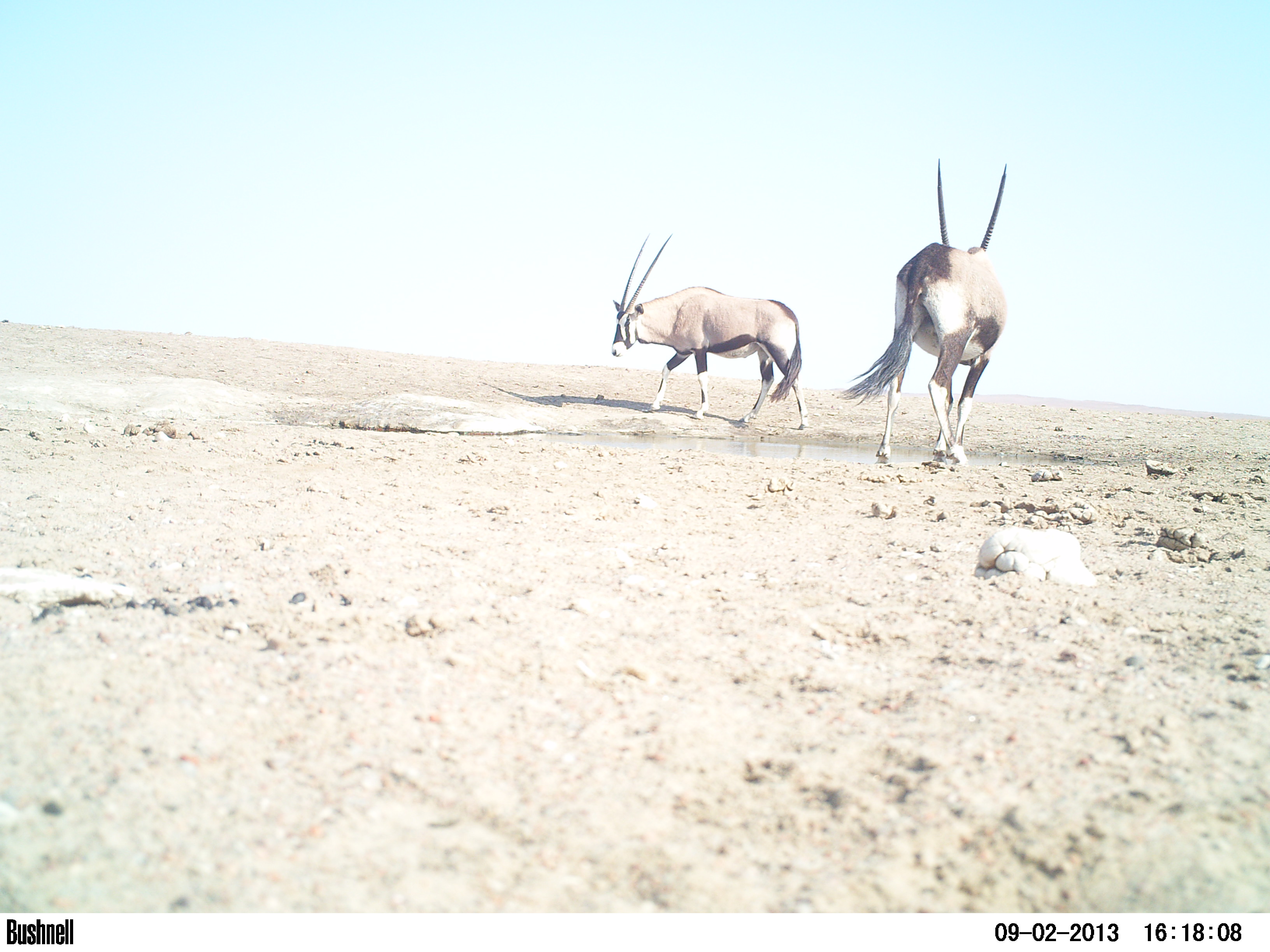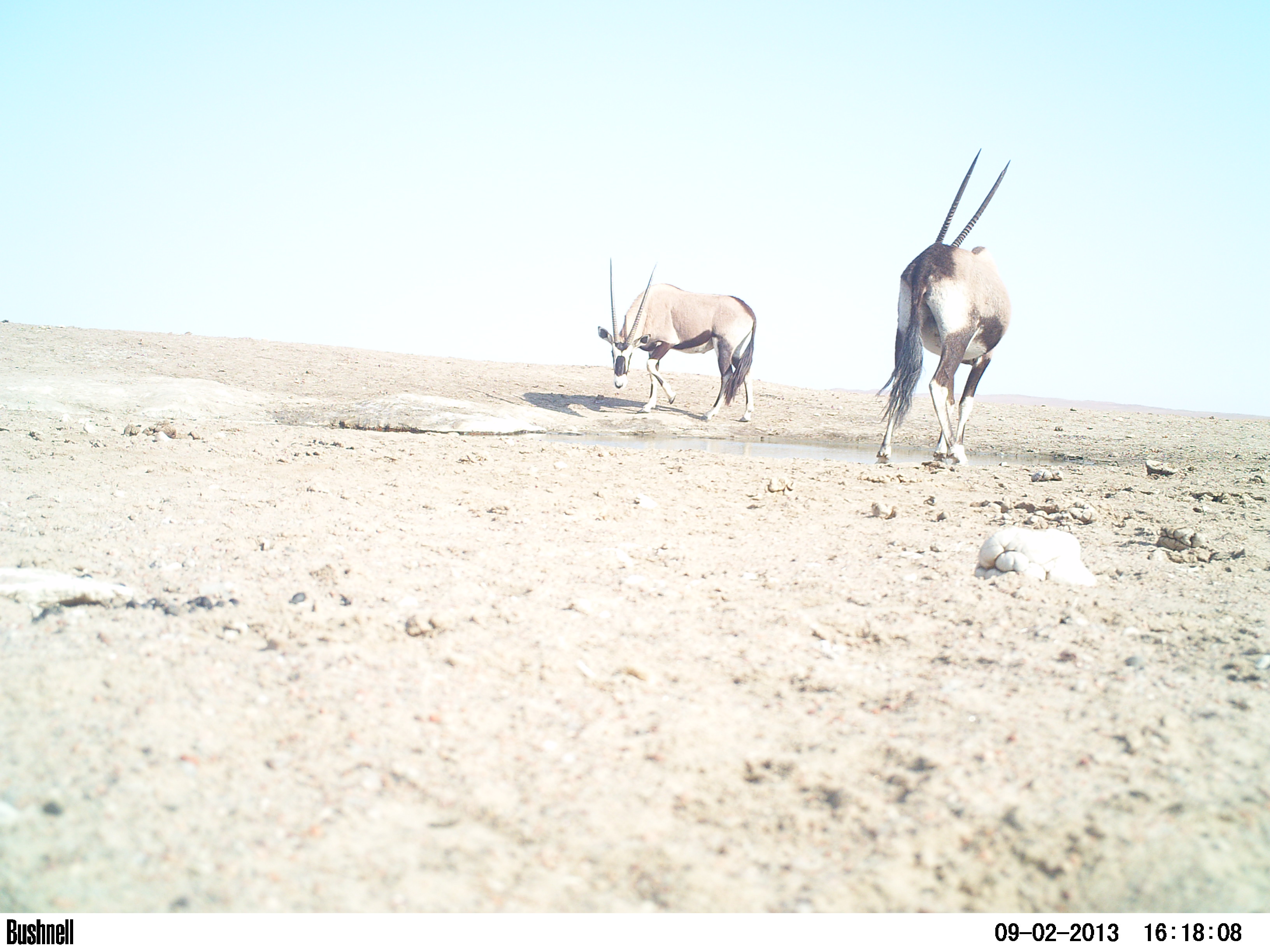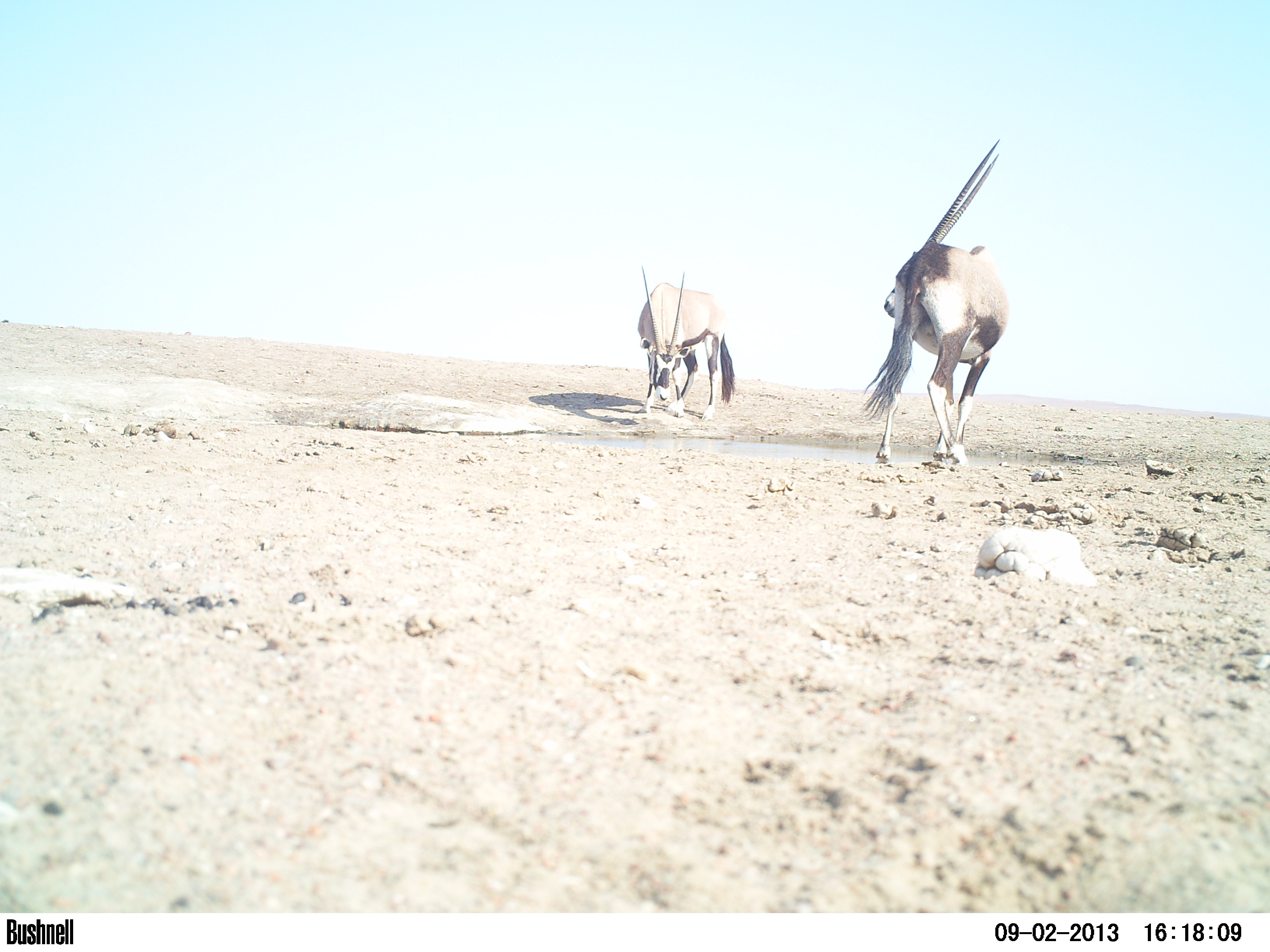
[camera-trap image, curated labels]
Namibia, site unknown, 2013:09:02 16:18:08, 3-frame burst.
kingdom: Animalia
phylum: Chordata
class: Mammalia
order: Artiodactyla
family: Bovidae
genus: Oryx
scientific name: Oryx gazella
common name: gemsbok